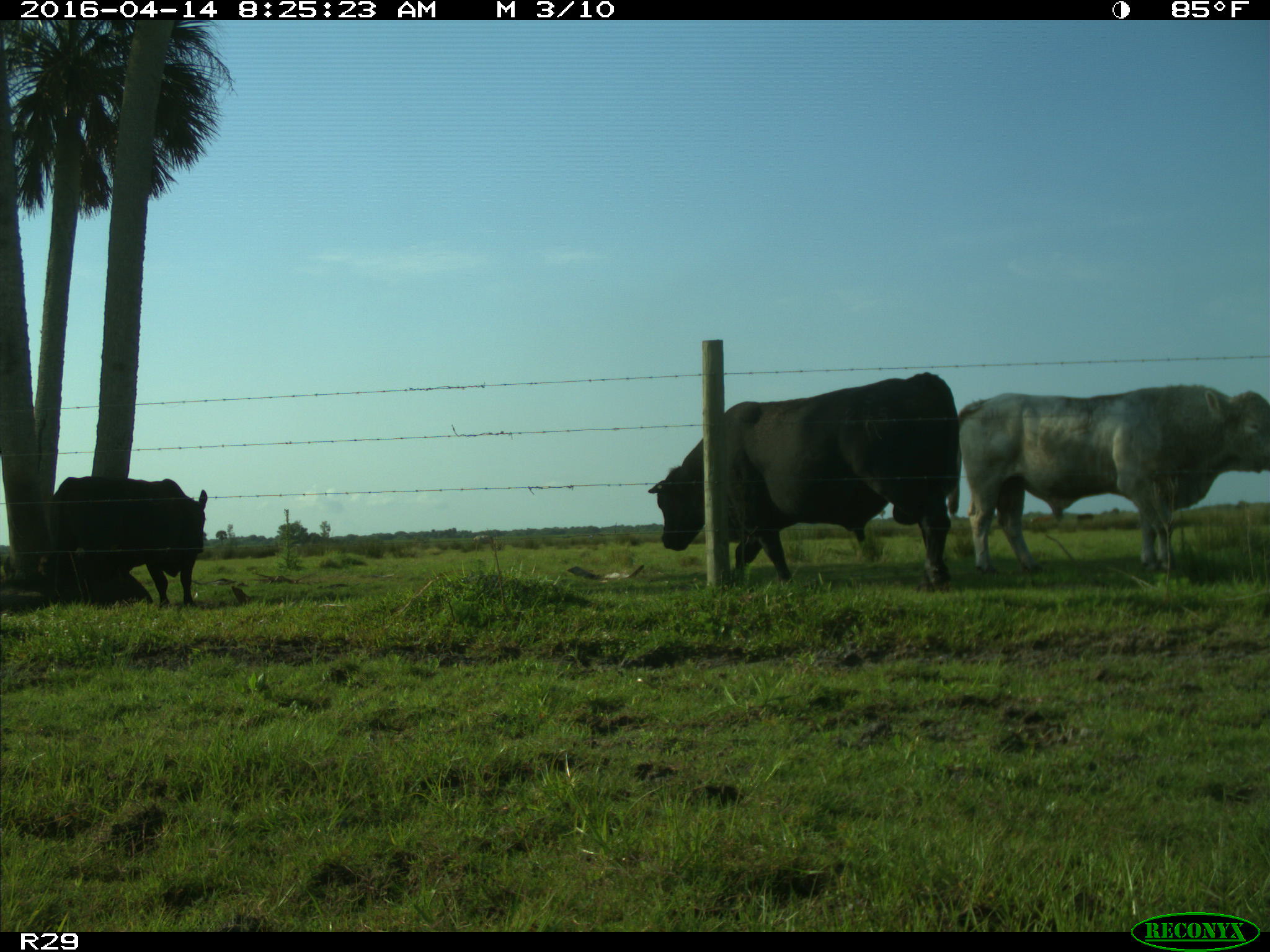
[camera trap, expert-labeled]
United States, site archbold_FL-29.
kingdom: Animalia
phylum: Chordata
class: Mammalia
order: Artiodactyla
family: Bovidae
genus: Bos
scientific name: Bos taurus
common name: domestic cow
Bos taurus (domestic cow).